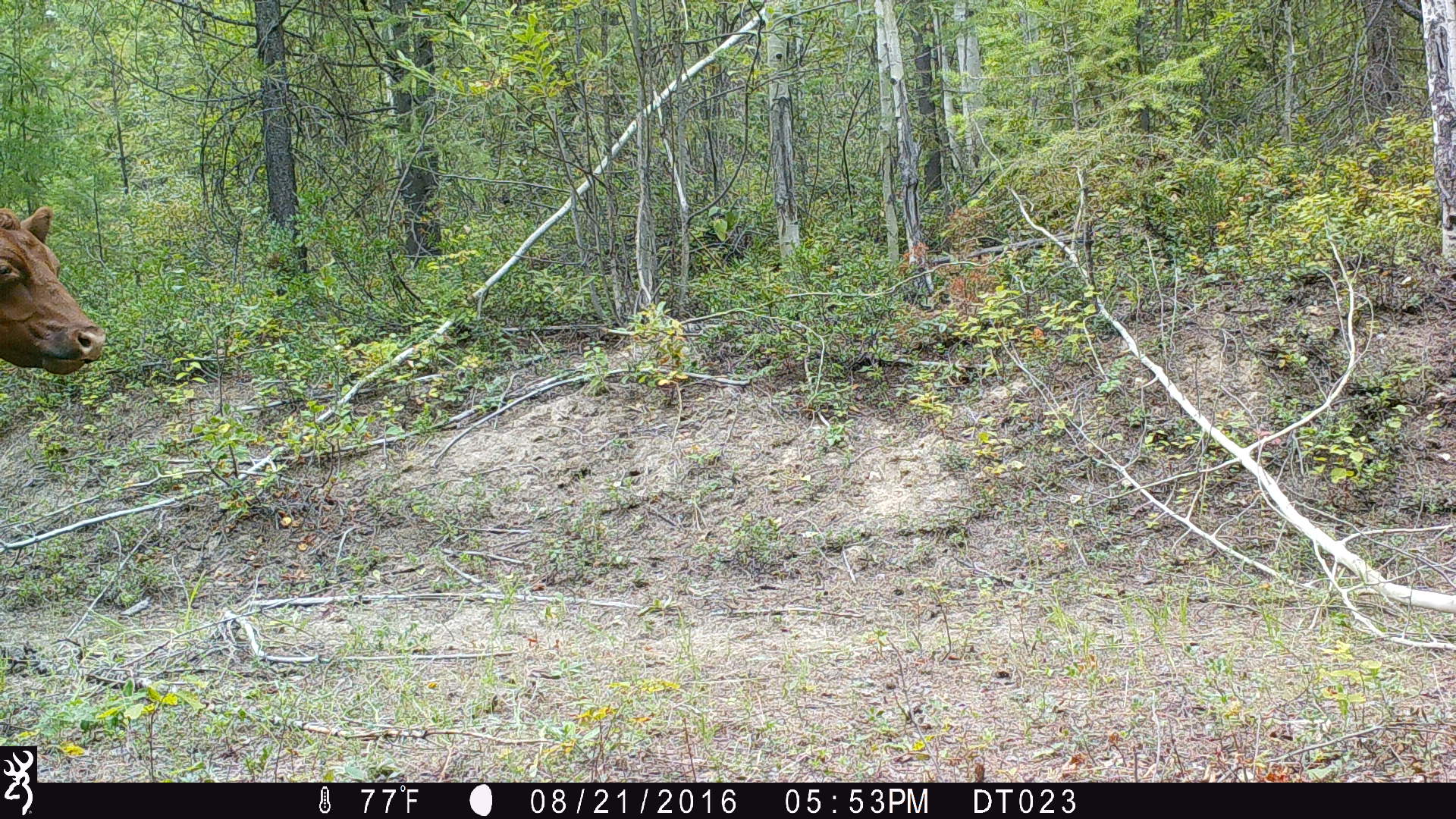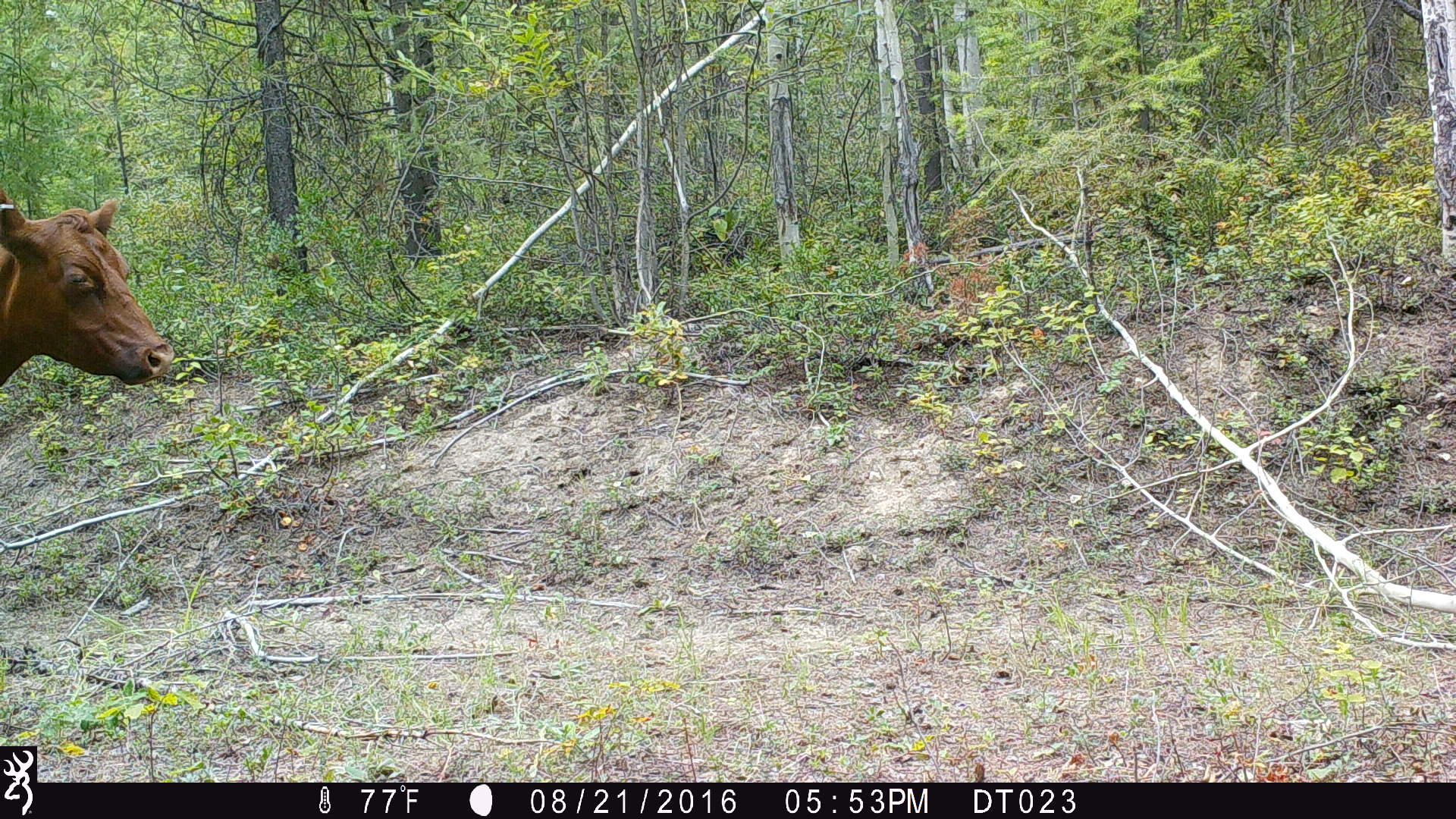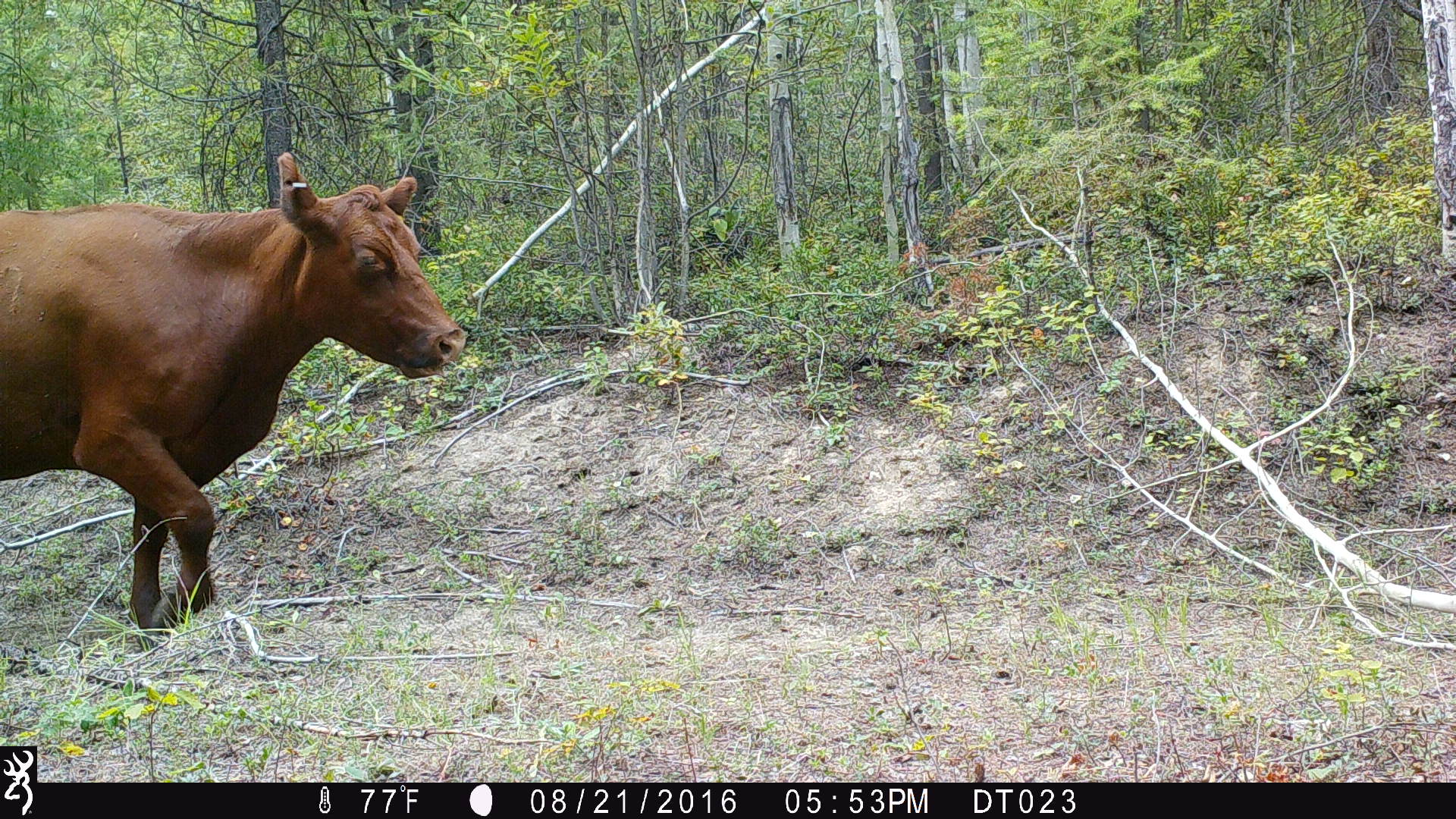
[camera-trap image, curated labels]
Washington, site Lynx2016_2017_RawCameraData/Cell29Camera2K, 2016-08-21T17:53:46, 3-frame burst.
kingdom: Animalia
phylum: Chordata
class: Mammalia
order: Artiodactyla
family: Bovidae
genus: Bos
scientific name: Bos taurus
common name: domestic cattle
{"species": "domestic cattle (Bos taurus)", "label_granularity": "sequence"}